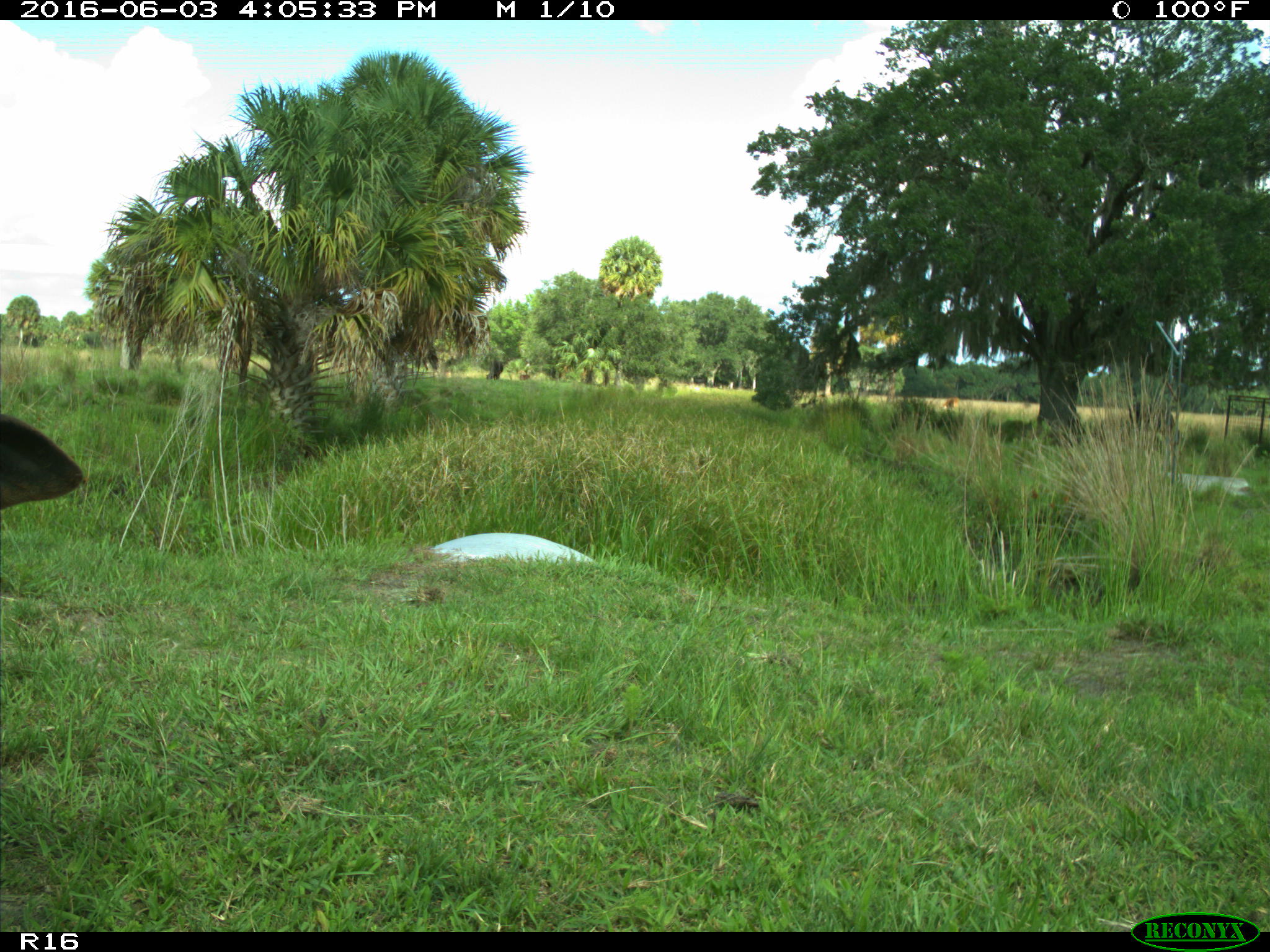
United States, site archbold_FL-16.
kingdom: Animalia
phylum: Chordata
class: Mammalia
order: Artiodactyla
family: Bovidae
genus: Bos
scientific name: Bos taurus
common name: domestic cow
Bos taurus (domestic cow).